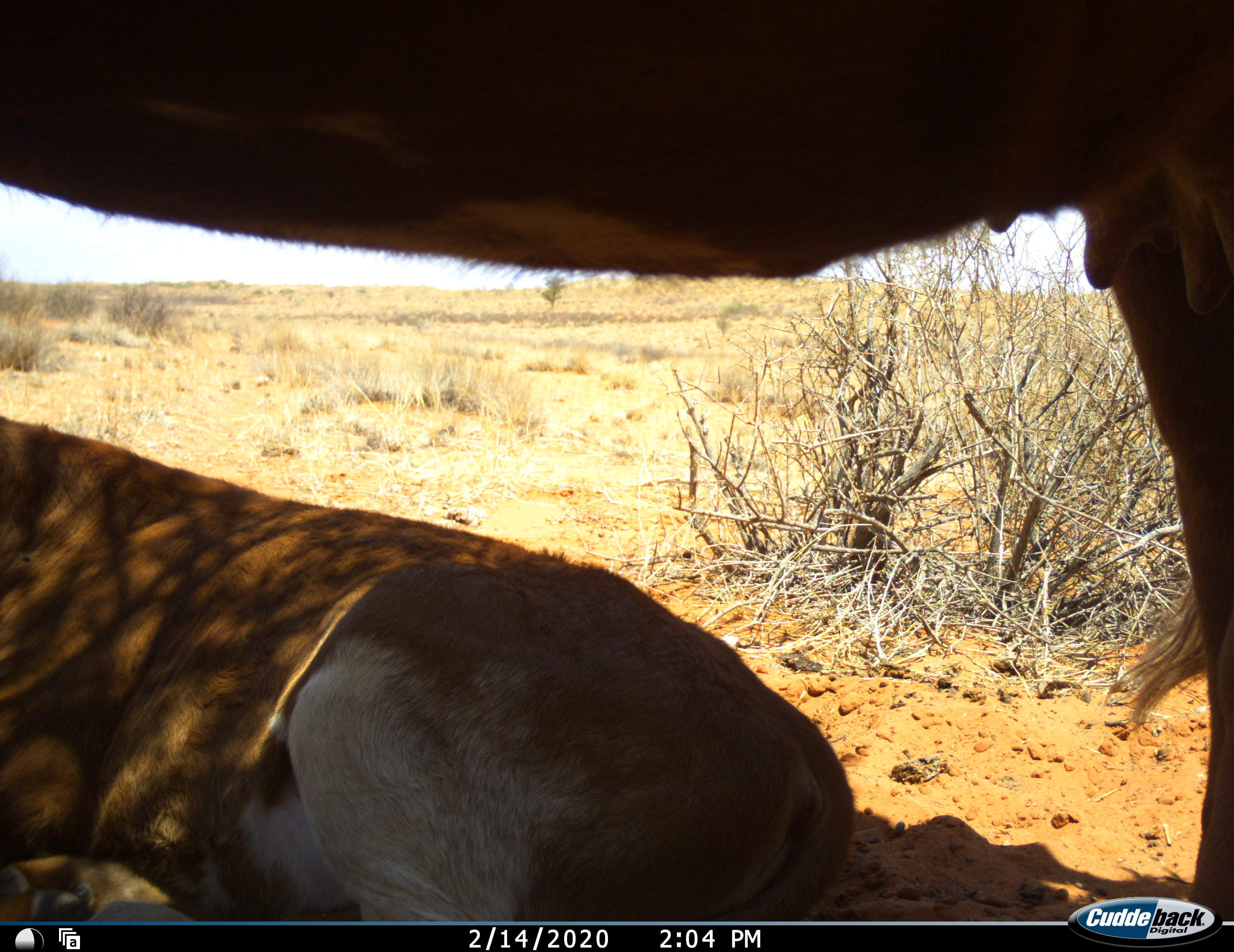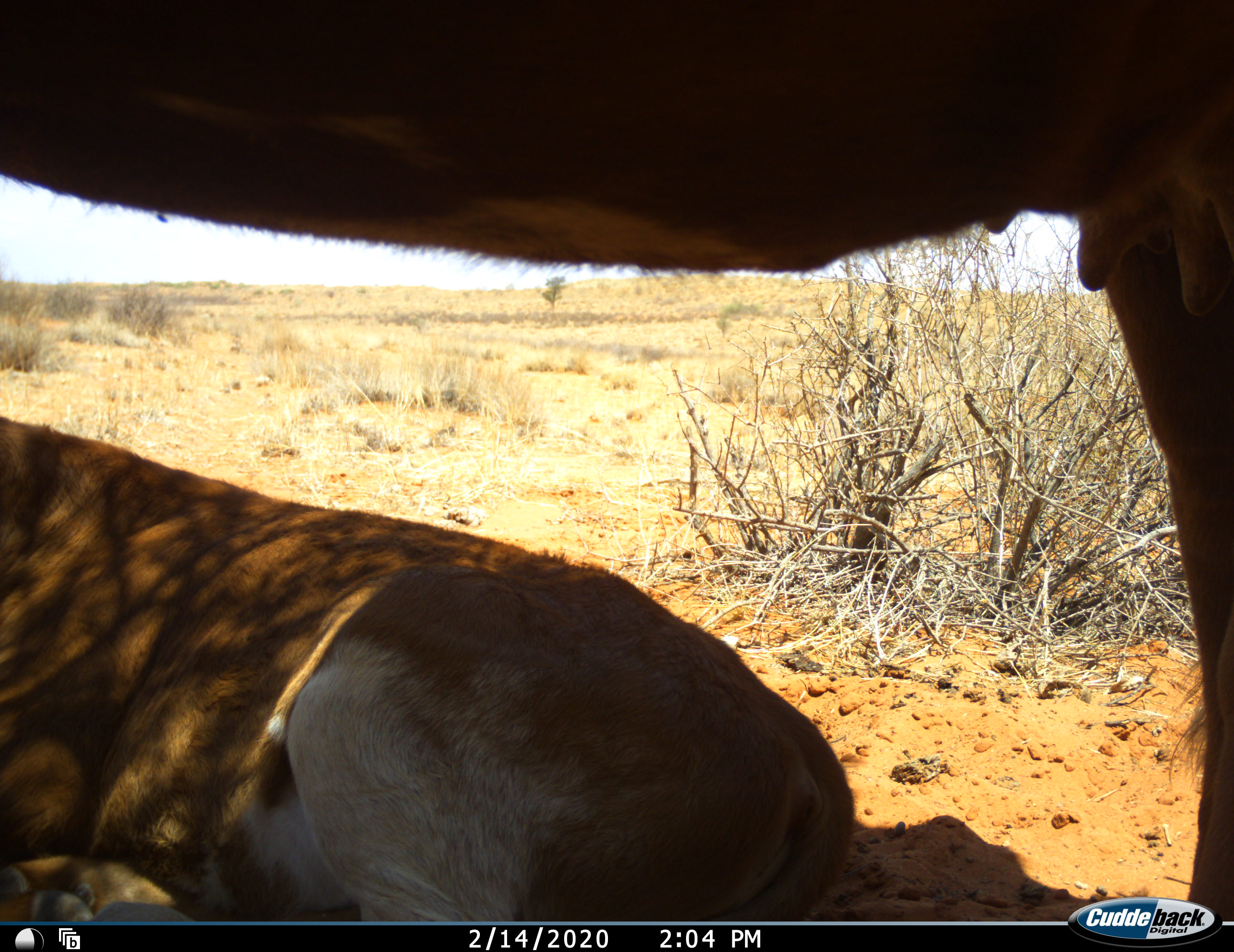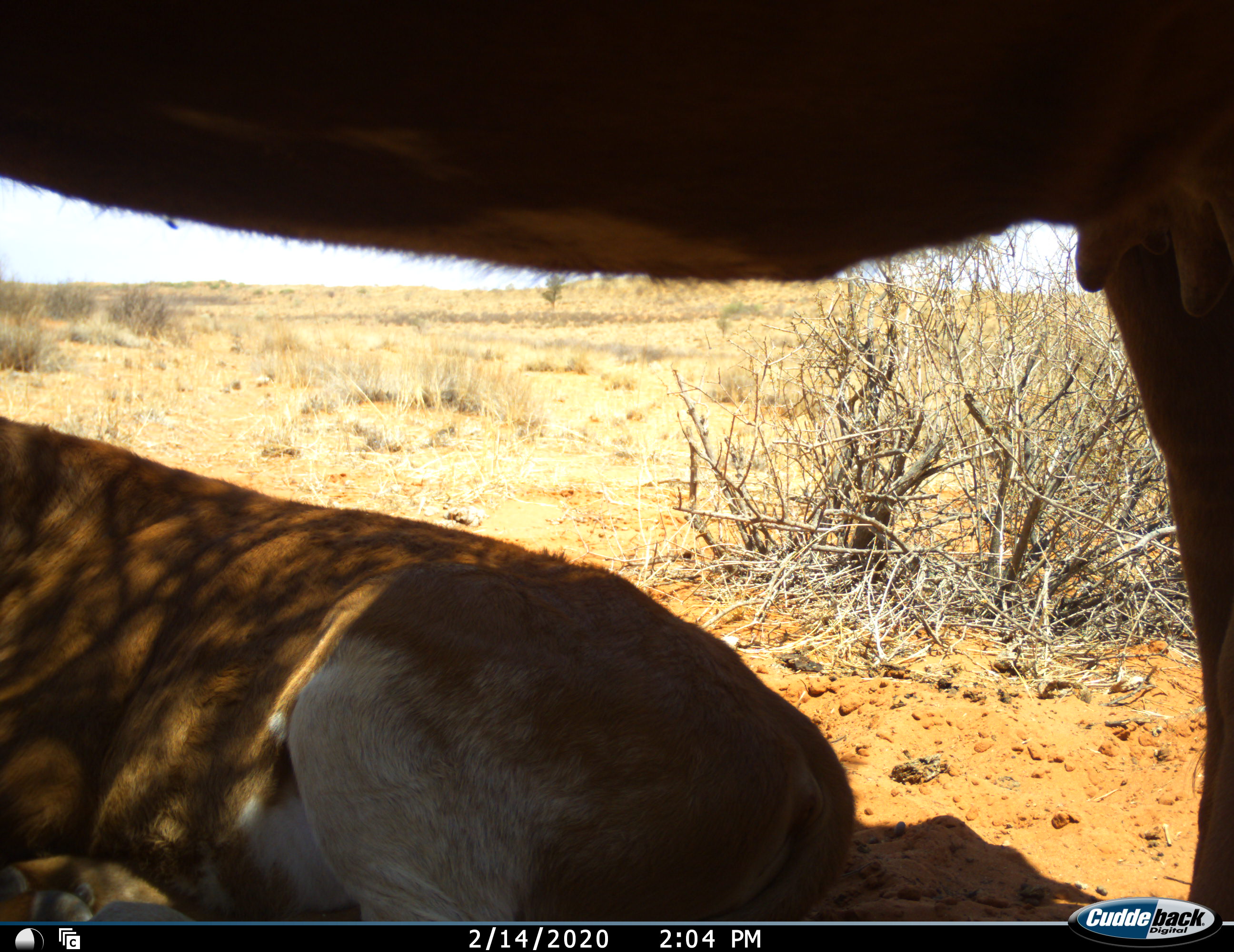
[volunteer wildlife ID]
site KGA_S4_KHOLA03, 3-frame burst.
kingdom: Animalia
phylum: Chordata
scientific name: Vertebrata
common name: domestic animal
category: domesticanimal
Domesticanimal (domestic animal) (Vertebrata), count 2. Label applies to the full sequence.